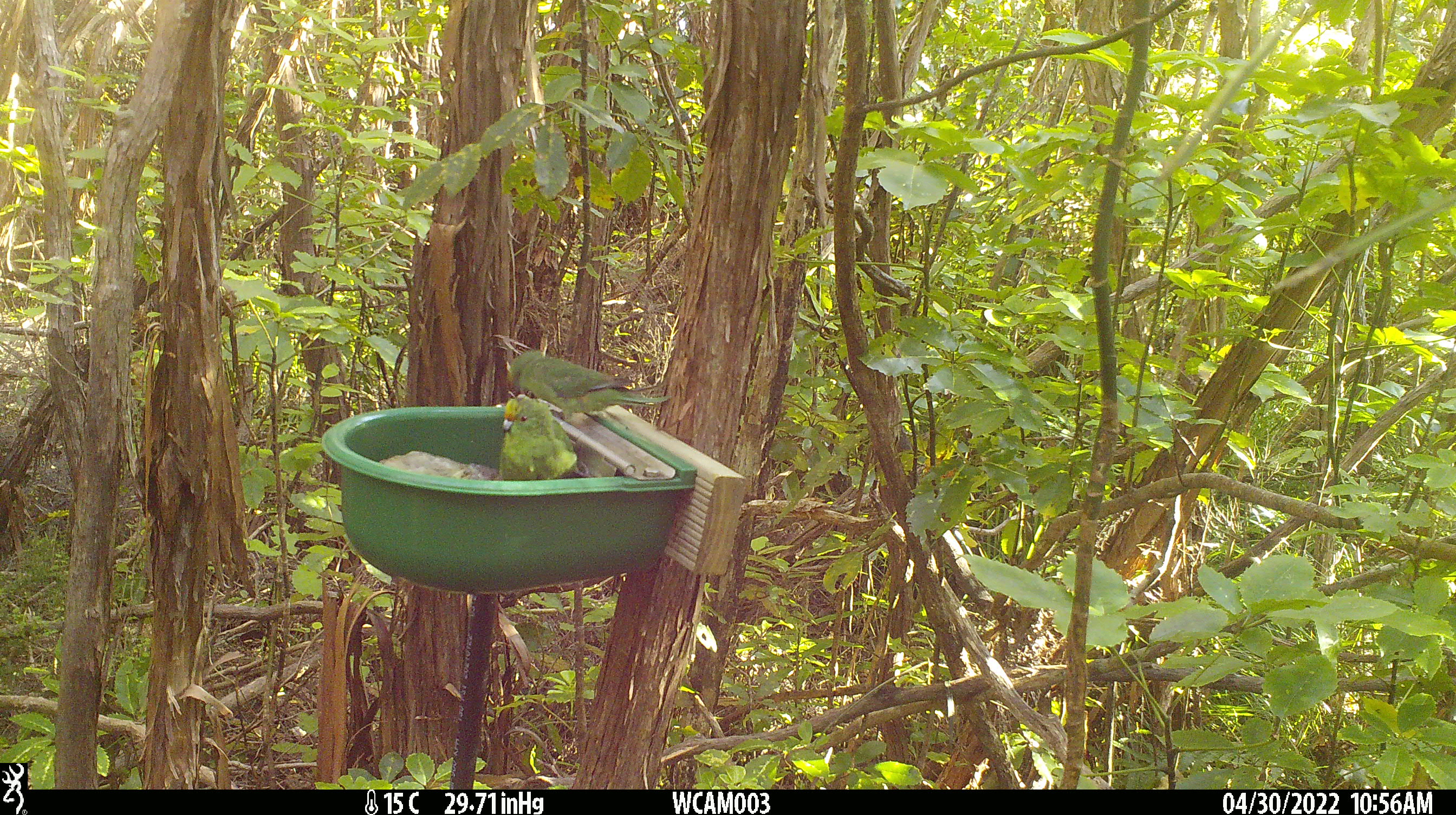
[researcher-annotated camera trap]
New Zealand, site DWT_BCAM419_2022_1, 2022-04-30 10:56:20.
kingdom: Animalia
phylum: Chordata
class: Aves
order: Psittaciformes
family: Psittaculidae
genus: Cyanoramphus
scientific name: Cyanoramphus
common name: parakeet